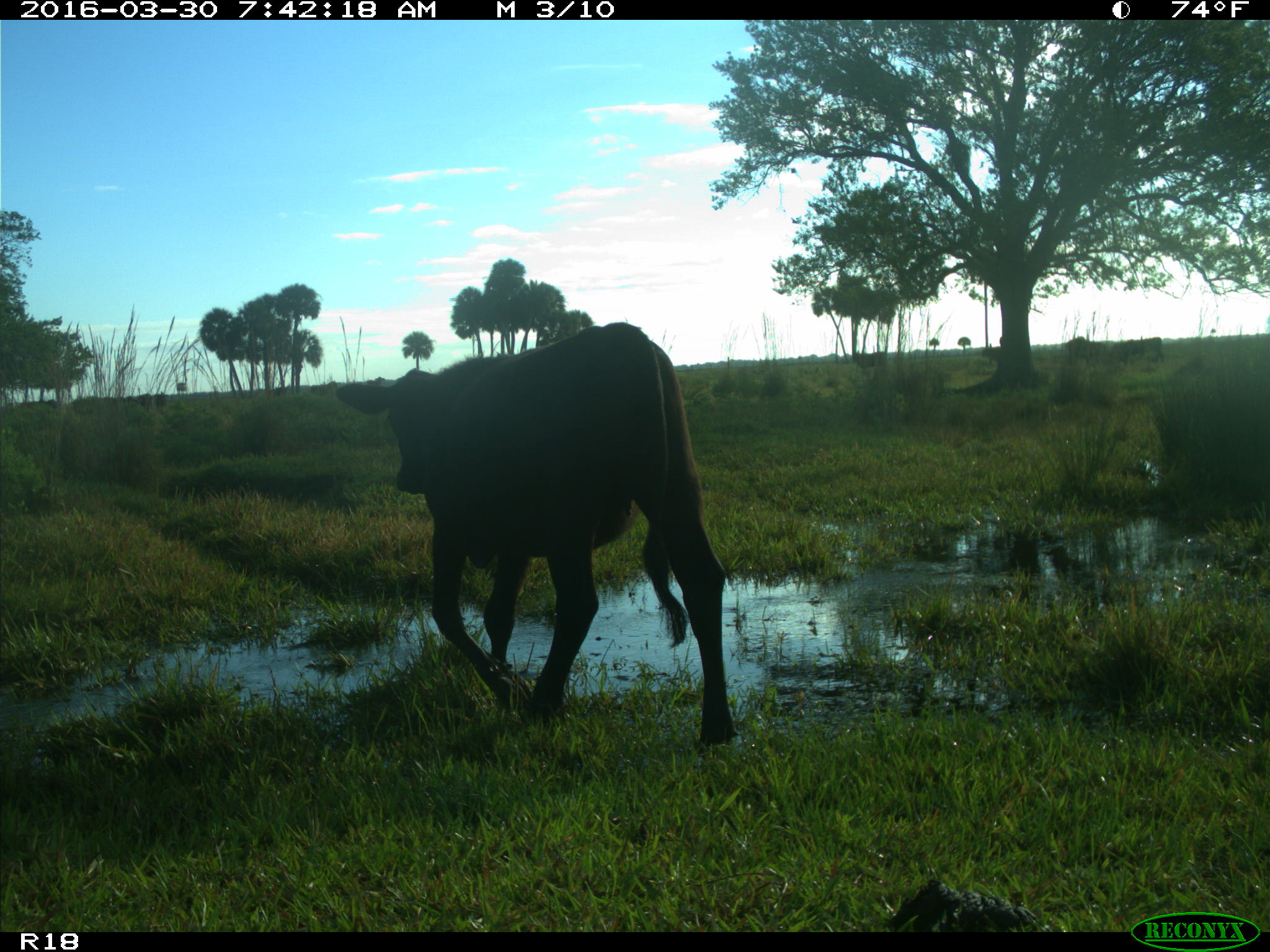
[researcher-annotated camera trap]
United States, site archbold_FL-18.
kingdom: Animalia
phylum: Chordata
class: Mammalia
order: Artiodactyla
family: Bovidae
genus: Bos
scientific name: Bos taurus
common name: domestic cow